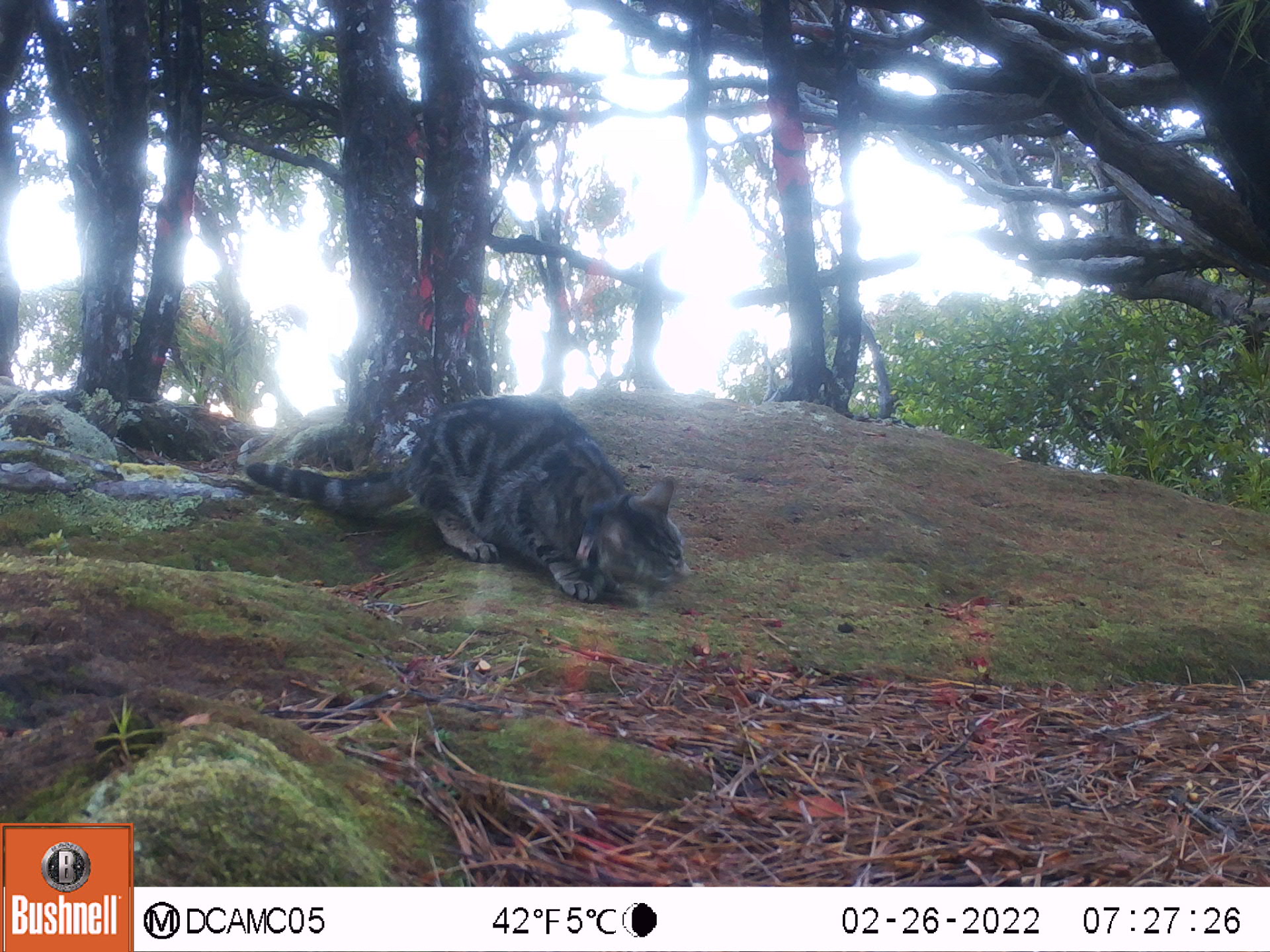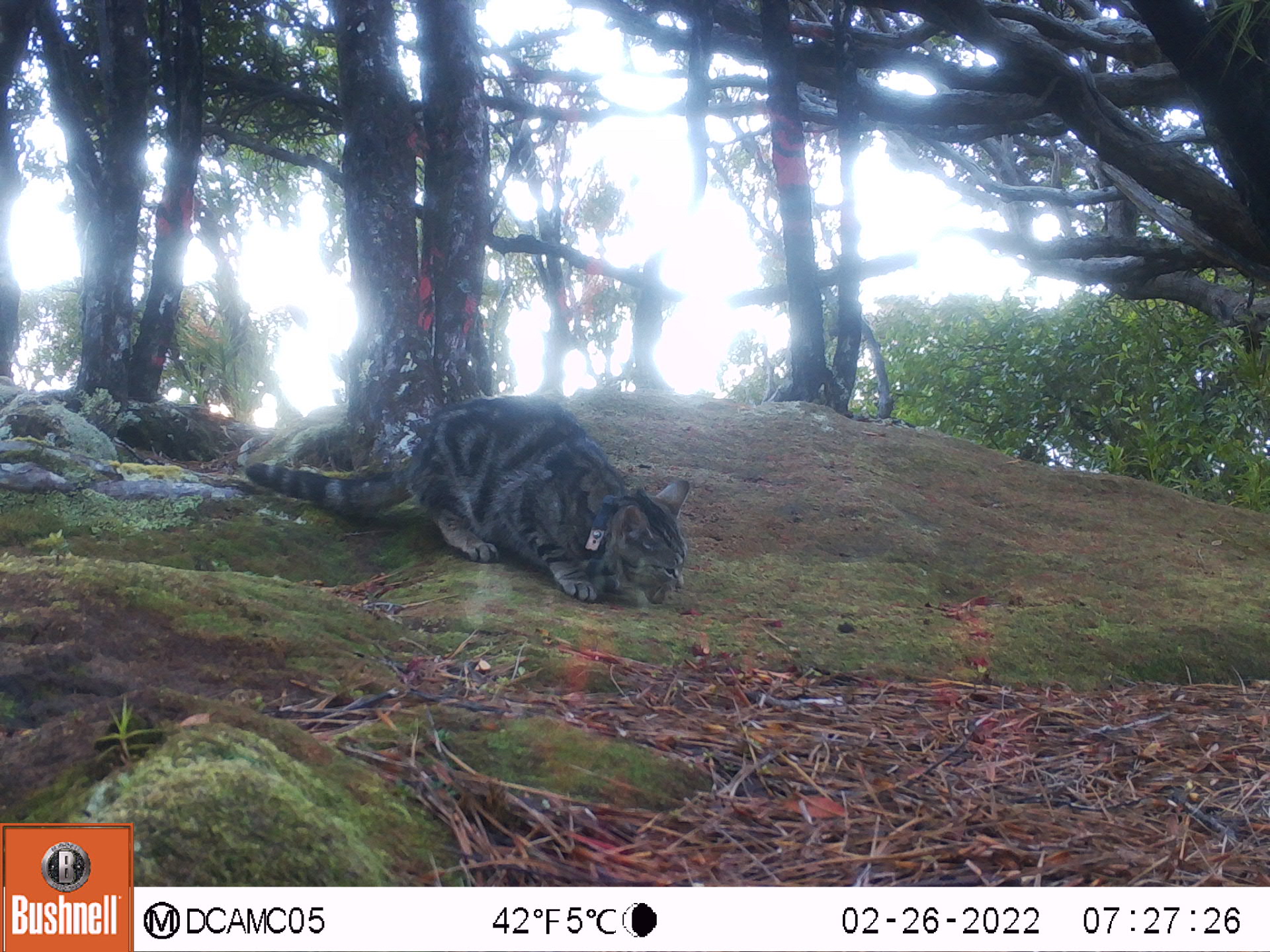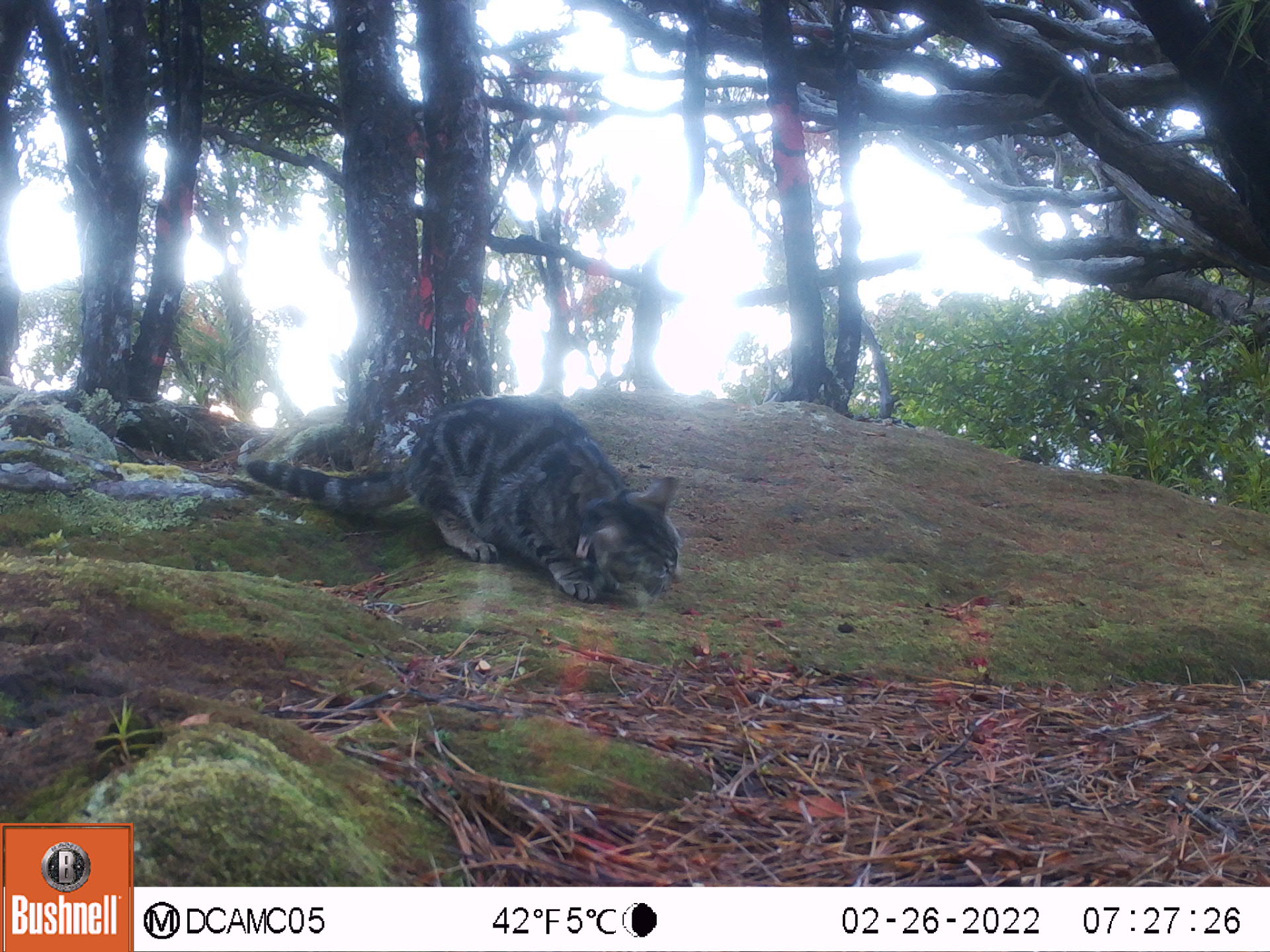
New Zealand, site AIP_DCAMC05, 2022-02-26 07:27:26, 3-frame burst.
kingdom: Animalia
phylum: Chordata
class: Mammalia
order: Carnivora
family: Felidae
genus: Felis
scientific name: Felis catus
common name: domestic cat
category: cat